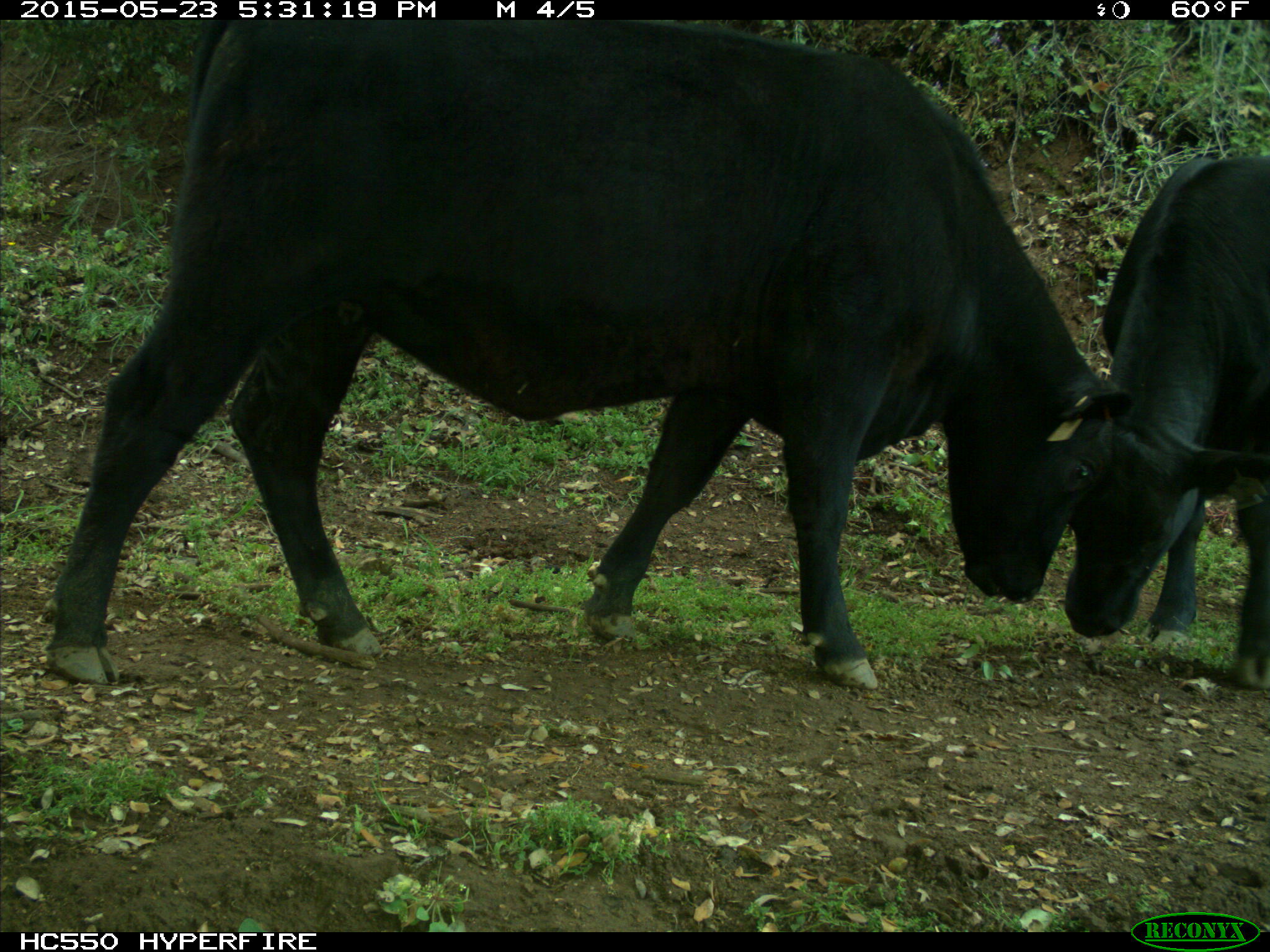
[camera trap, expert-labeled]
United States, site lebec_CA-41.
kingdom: Animalia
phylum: Chordata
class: Mammalia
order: Artiodactyla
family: Bovidae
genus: Bos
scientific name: Bos taurus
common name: domestic cow